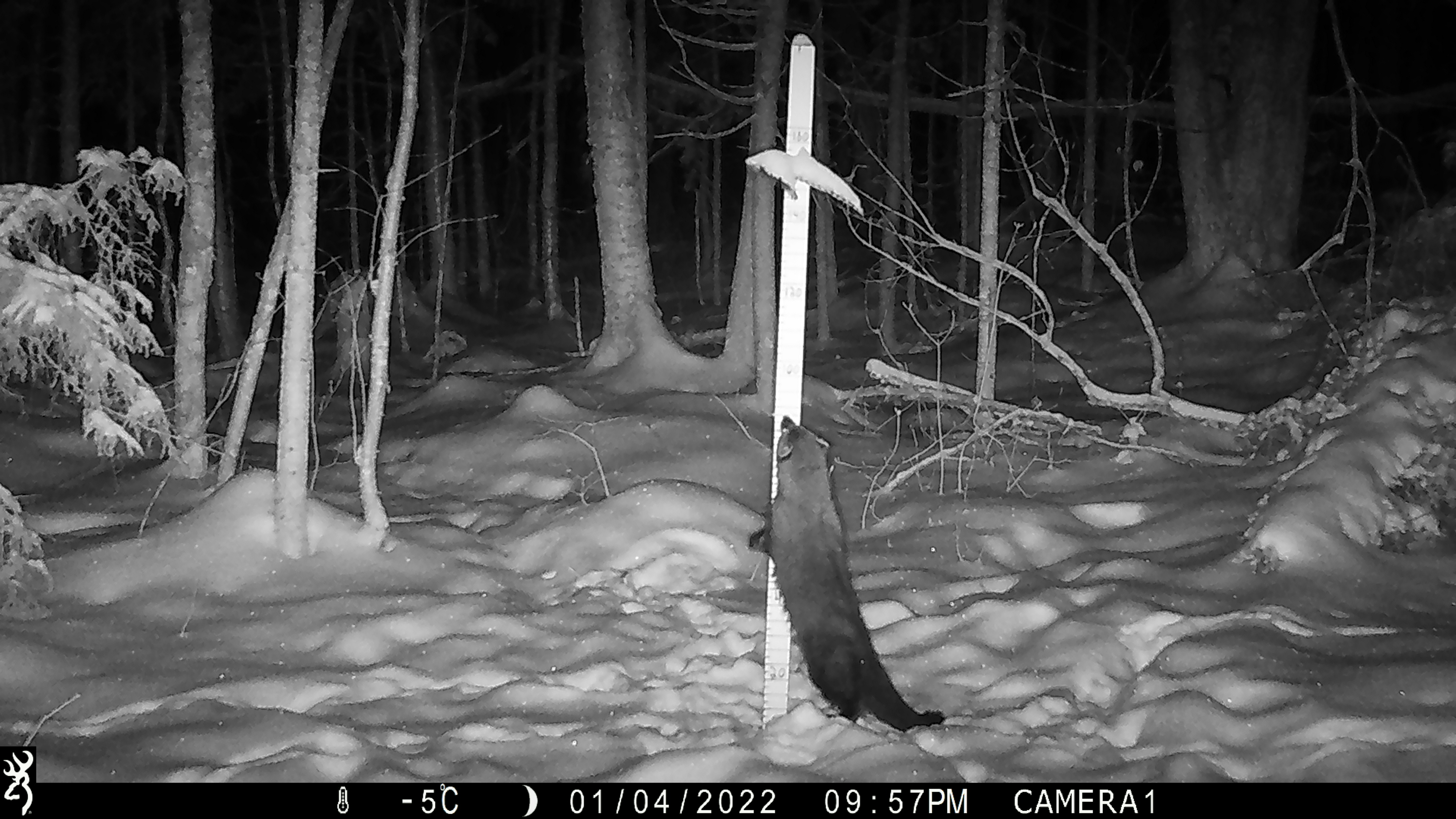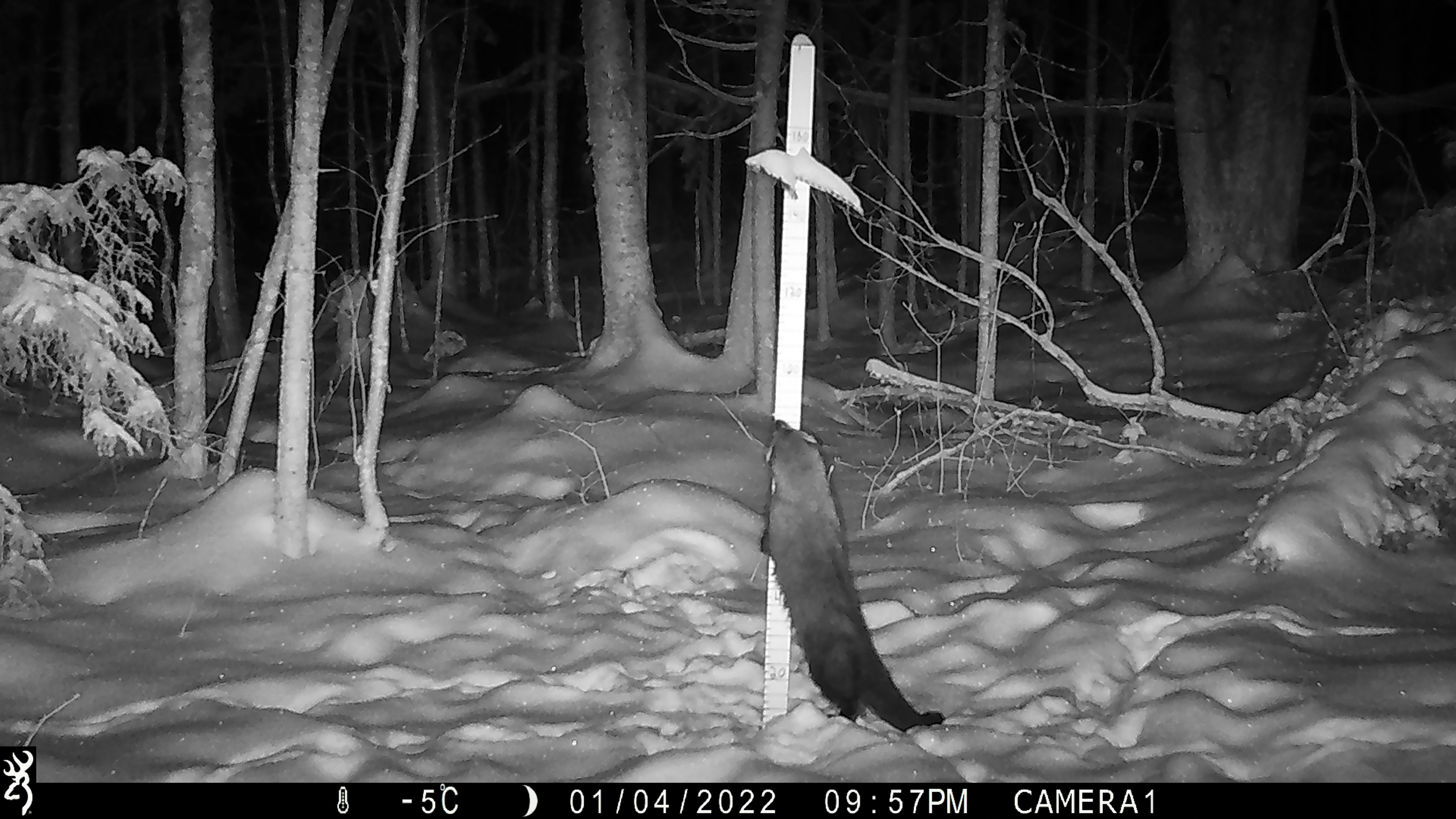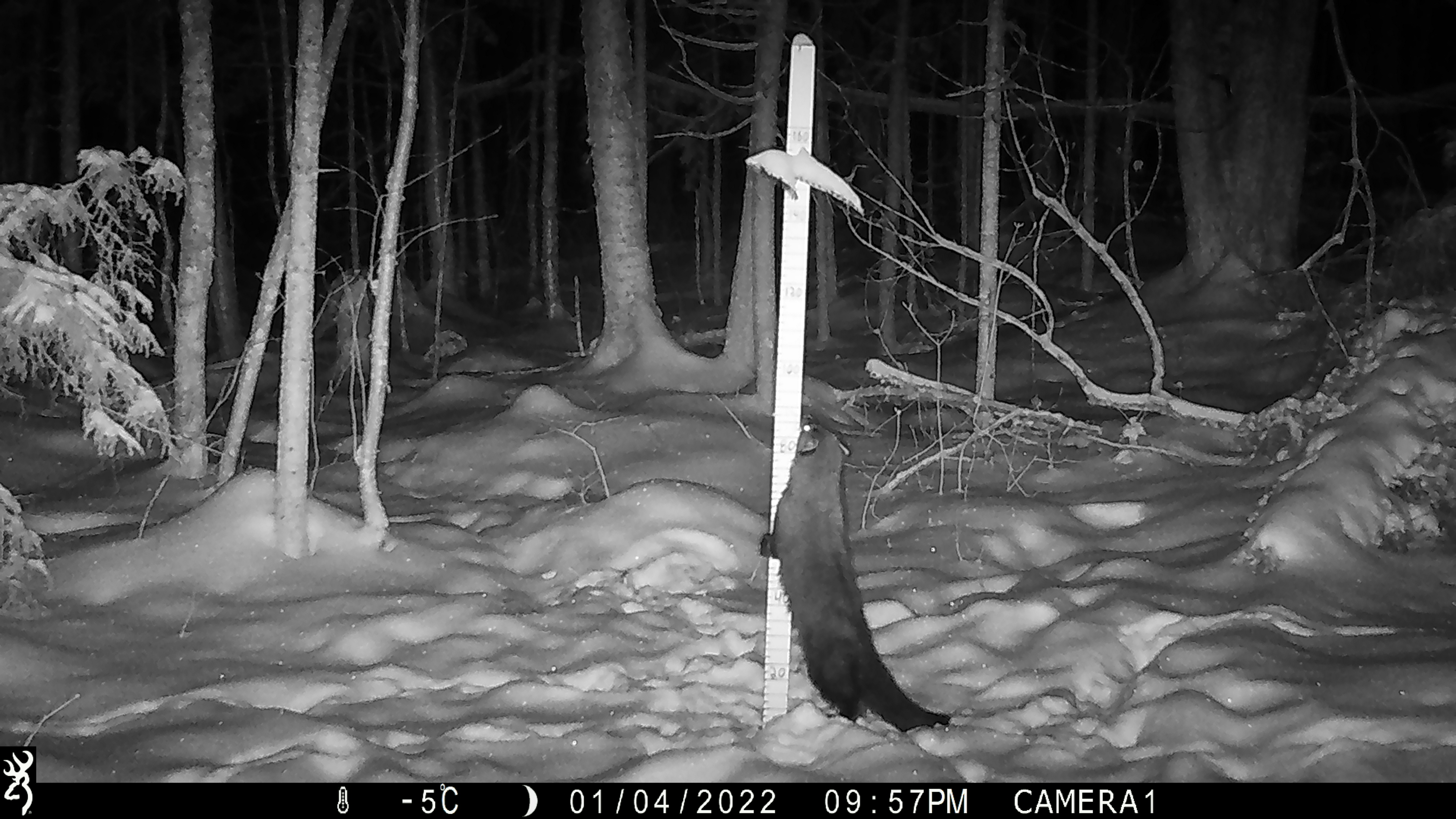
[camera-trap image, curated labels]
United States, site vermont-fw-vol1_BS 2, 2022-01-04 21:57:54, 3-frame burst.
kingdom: Animalia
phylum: Chordata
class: Mammalia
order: Carnivora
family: Mustelidae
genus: Pekania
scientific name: Pekania pennanti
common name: fisher